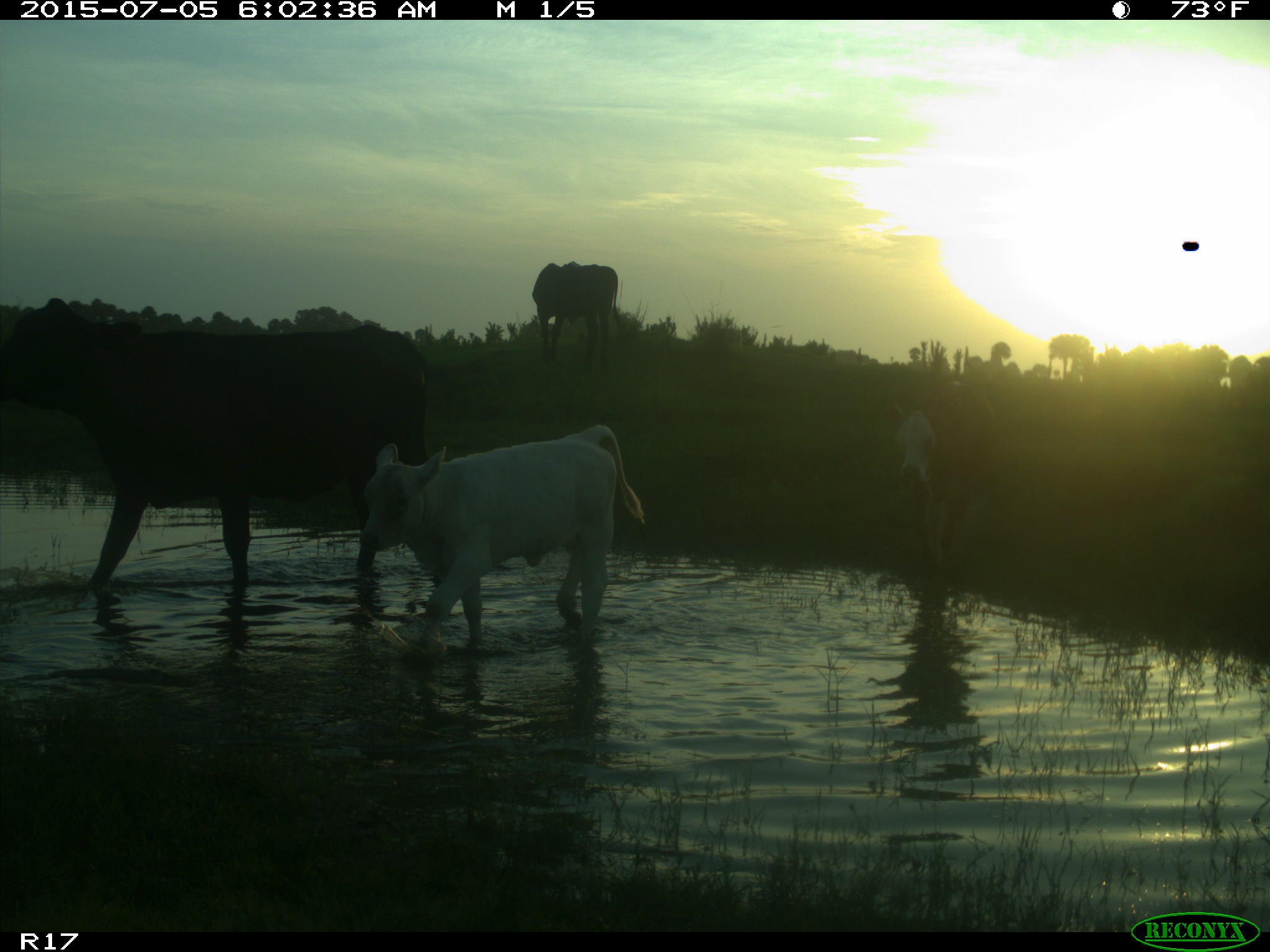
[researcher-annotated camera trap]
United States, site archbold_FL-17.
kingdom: Animalia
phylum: Chordata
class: Mammalia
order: Artiodactyla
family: Bovidae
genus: Bos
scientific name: Bos taurus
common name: domestic cow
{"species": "Bos taurus (domestic cow)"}